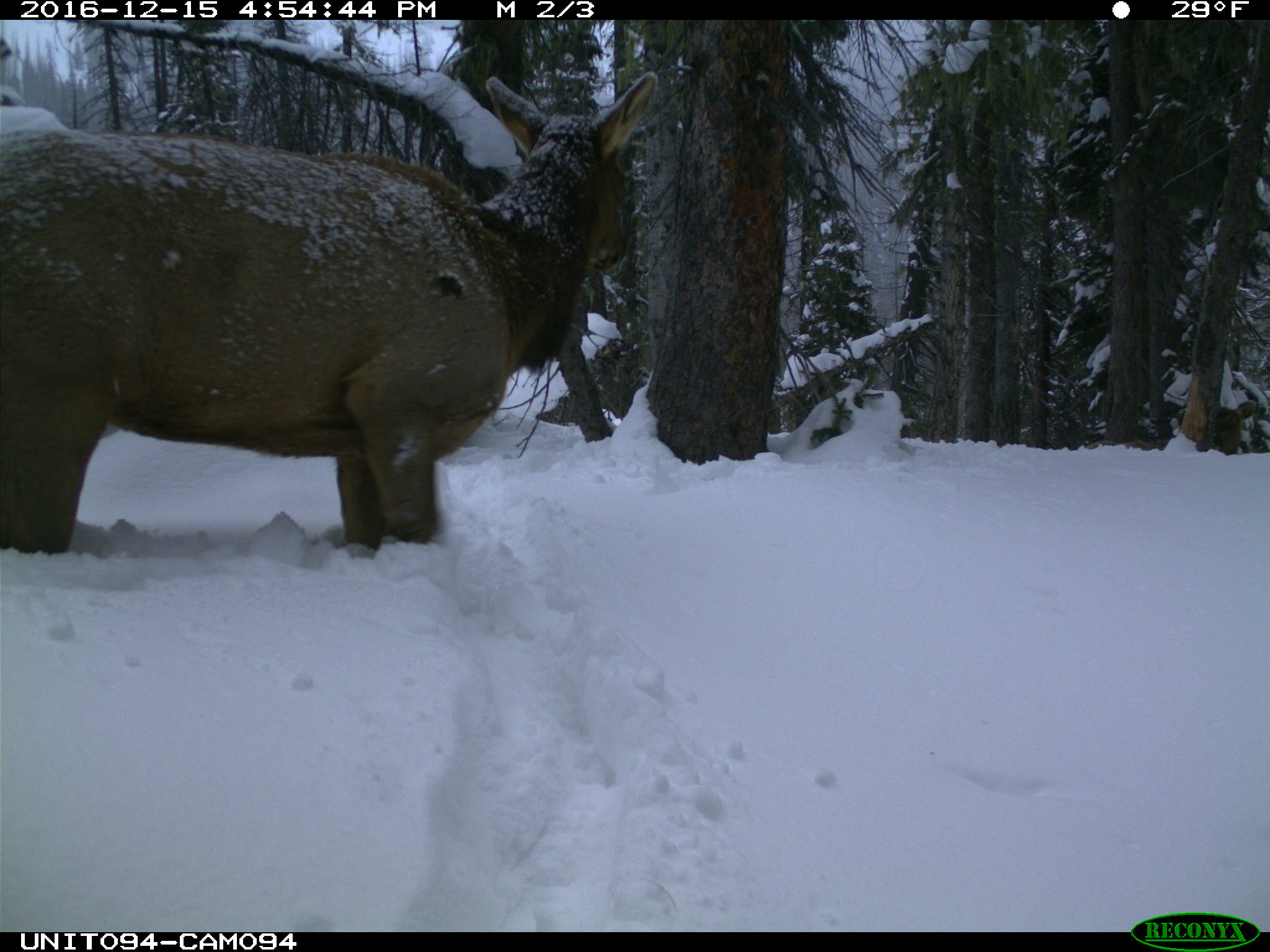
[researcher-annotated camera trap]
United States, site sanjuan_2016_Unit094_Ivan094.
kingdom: Animalia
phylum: Chordata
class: Mammalia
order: Artiodactyla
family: Cervidae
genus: Cervus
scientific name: Cervus elaphus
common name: red deer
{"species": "Cervus elaphus (red deer)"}